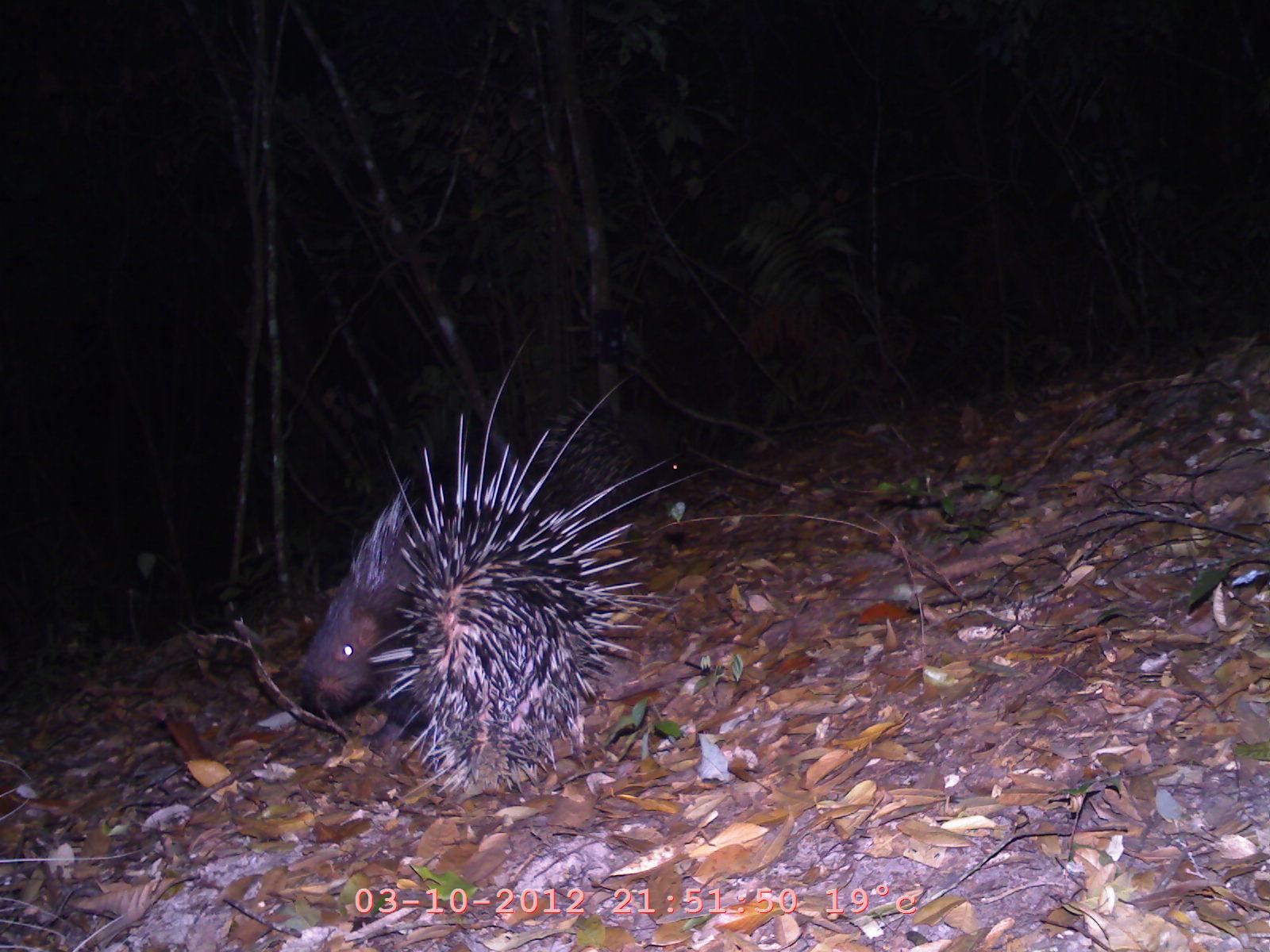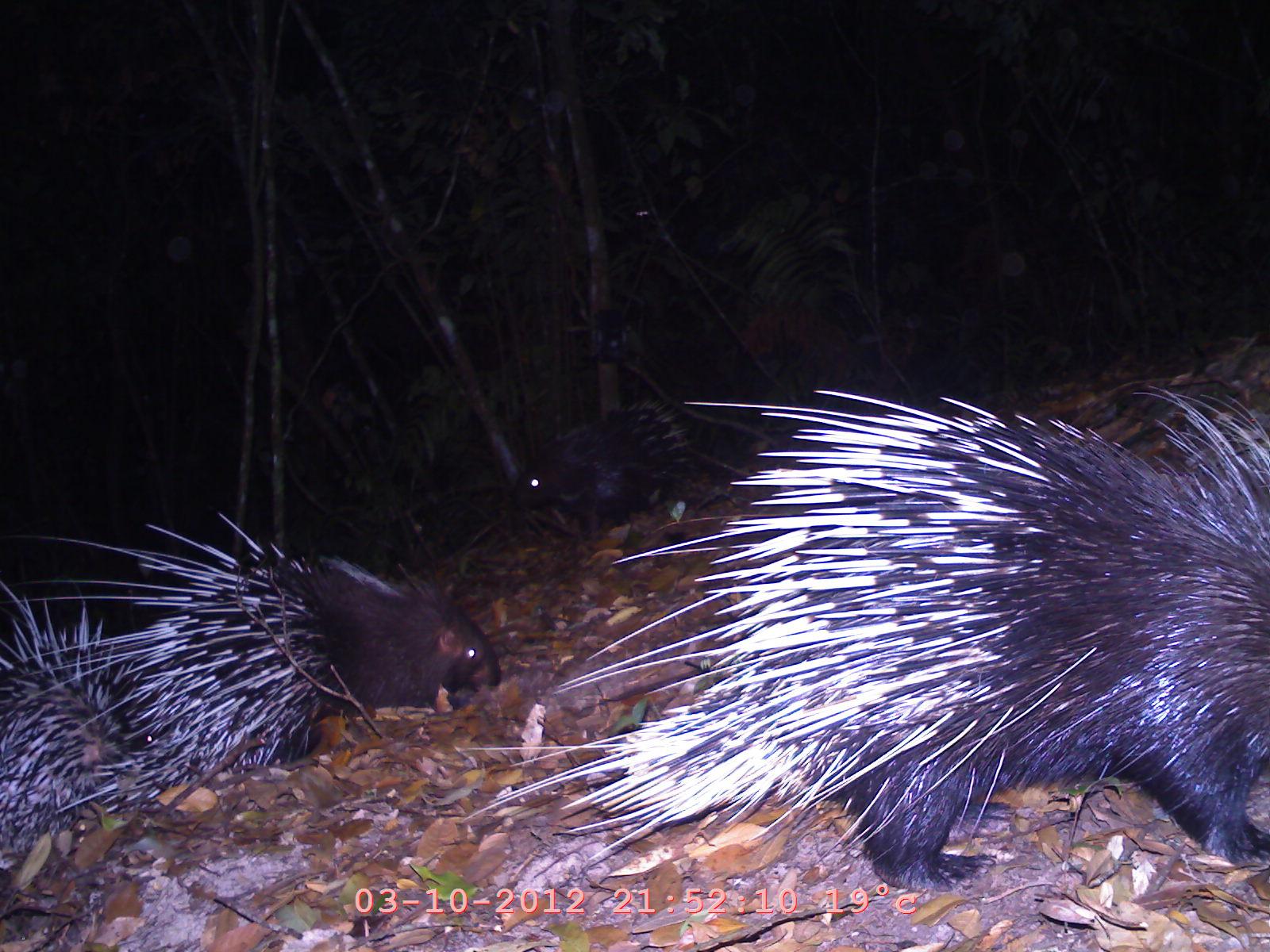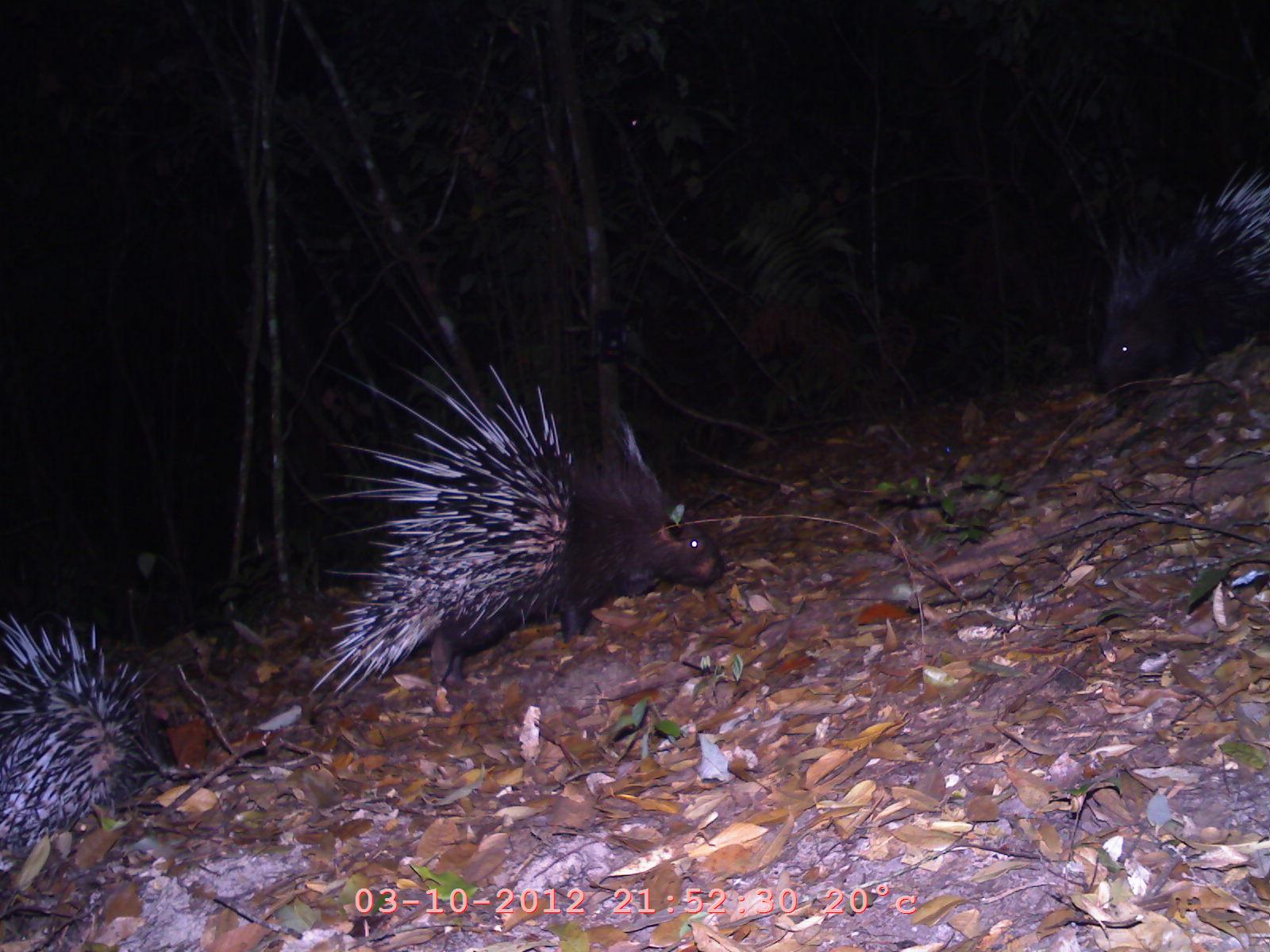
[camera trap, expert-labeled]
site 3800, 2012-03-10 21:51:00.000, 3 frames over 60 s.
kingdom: Animalia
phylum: Chordata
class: Mammalia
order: Rodentia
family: Hystricidae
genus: Hystrix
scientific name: Hystrix brachyura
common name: east asian porcupine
Hystrix brachyura (east asian porcupine), count 2.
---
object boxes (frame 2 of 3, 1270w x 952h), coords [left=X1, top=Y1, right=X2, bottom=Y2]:
hystrix brachyura: [left=456, top=358, right=1268, bottom=878]; [left=80, top=494, right=502, bottom=835]; [left=1, top=582, right=188, bottom=860]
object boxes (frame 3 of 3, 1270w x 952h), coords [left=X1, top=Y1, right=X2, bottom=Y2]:
hystrix brachyura: [left=298, top=337, right=726, bottom=694]; [left=2, top=607, right=187, bottom=863]; [left=1167, top=141, right=1269, bottom=305]